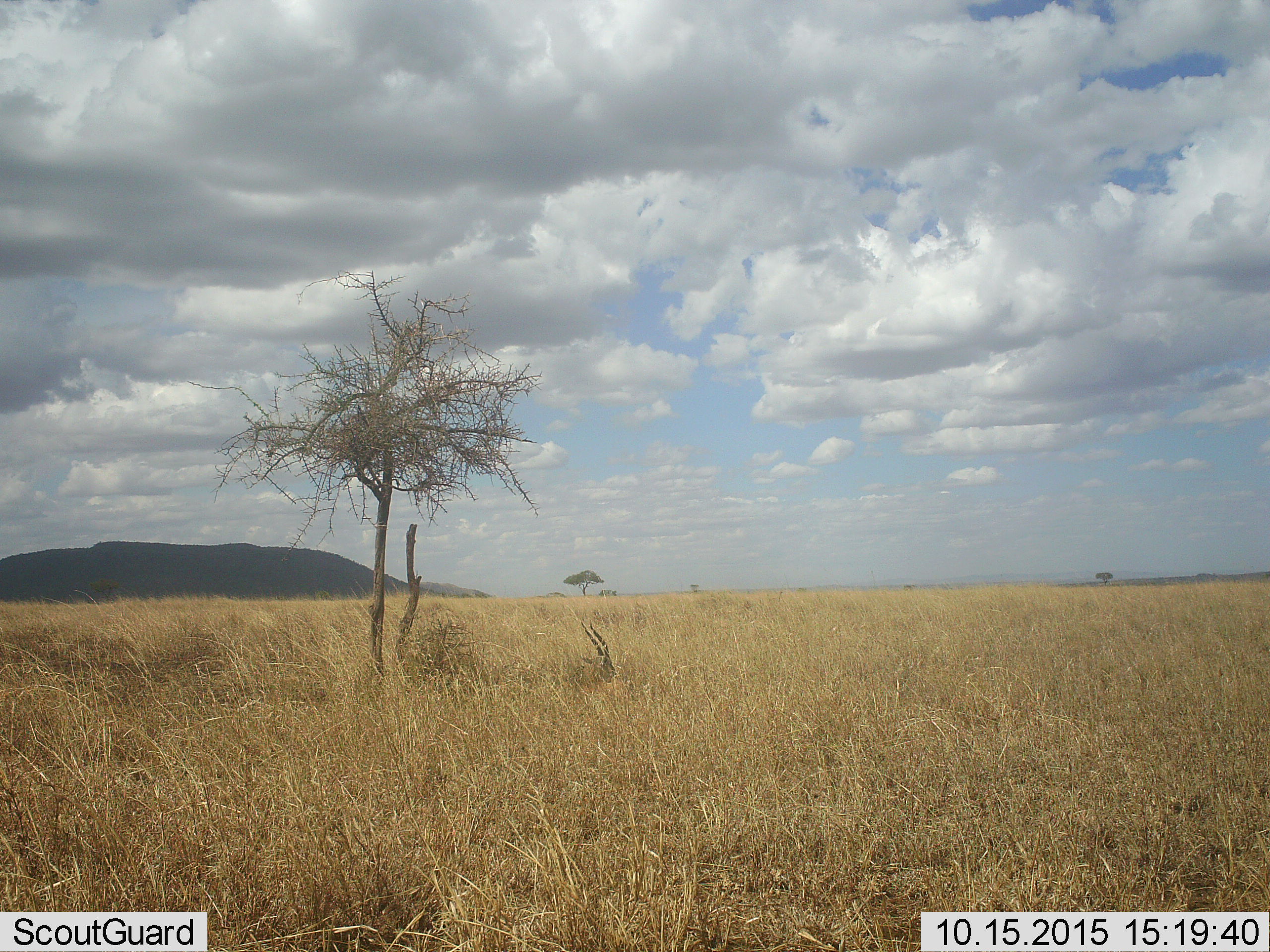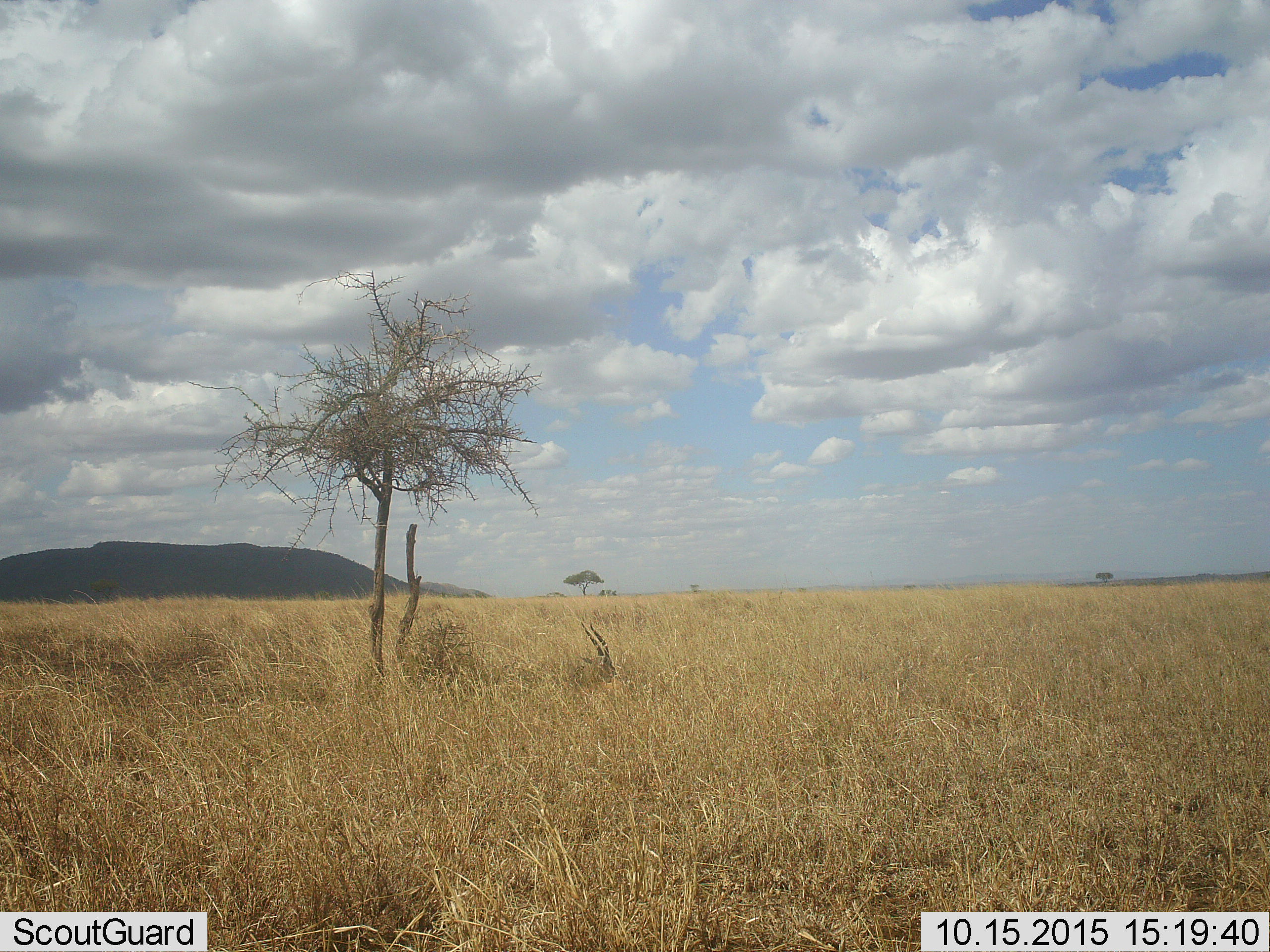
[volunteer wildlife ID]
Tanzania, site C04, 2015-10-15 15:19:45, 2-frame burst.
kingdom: Animalia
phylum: Chordata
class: Mammalia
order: Artiodactyla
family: Bovidae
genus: Eudorcas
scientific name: Eudorcas thomsonii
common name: thomson's gazelle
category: gazellethomsons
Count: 1.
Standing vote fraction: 0%.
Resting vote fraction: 100%.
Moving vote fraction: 0%.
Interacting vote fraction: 0%.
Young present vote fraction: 0%.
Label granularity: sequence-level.